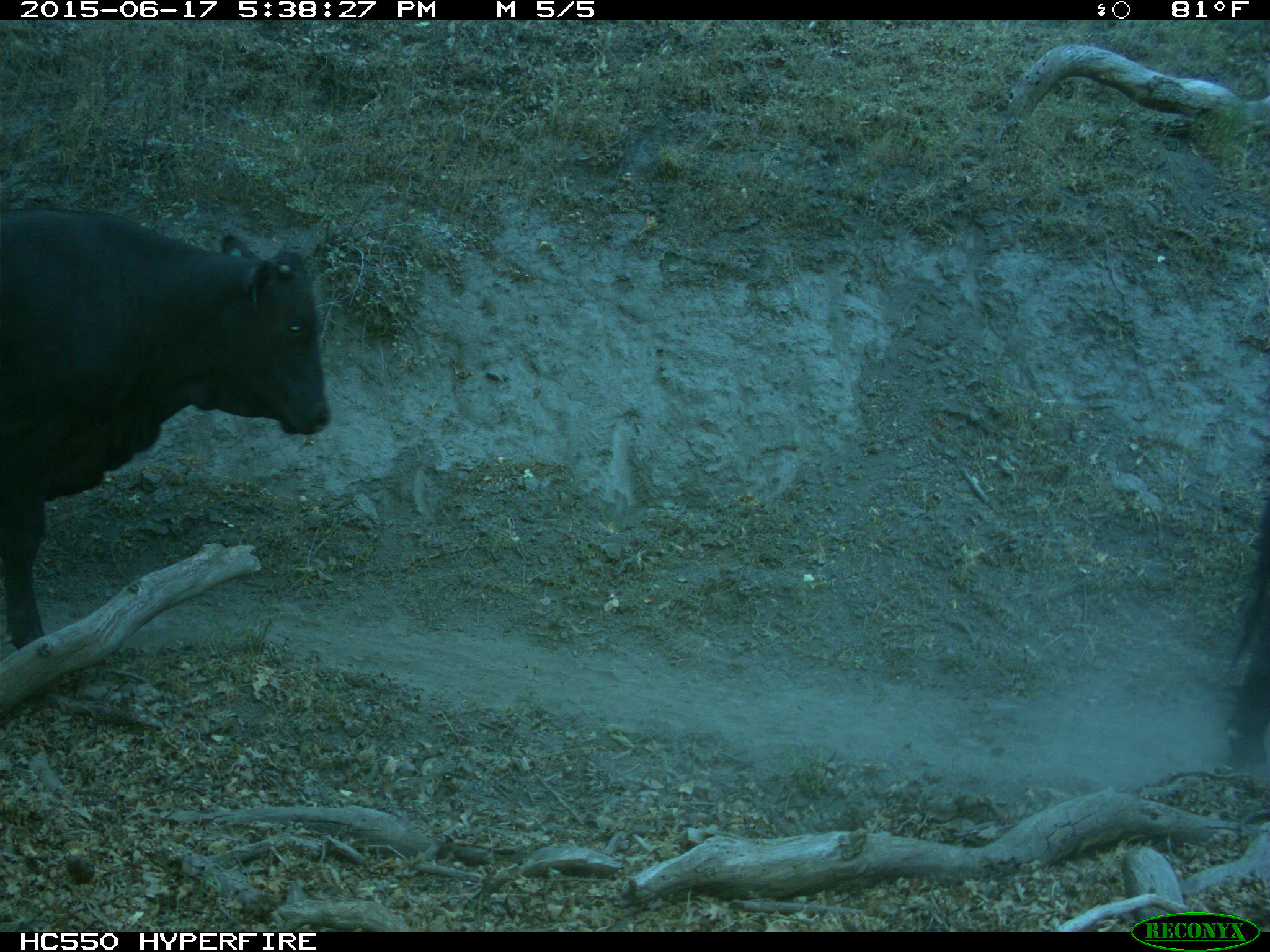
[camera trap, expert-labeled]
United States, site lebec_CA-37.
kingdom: Animalia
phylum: Chordata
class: Mammalia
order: Artiodactyla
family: Bovidae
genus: Bos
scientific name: Bos taurus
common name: domestic cow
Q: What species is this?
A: Bos taurus (domestic cow).